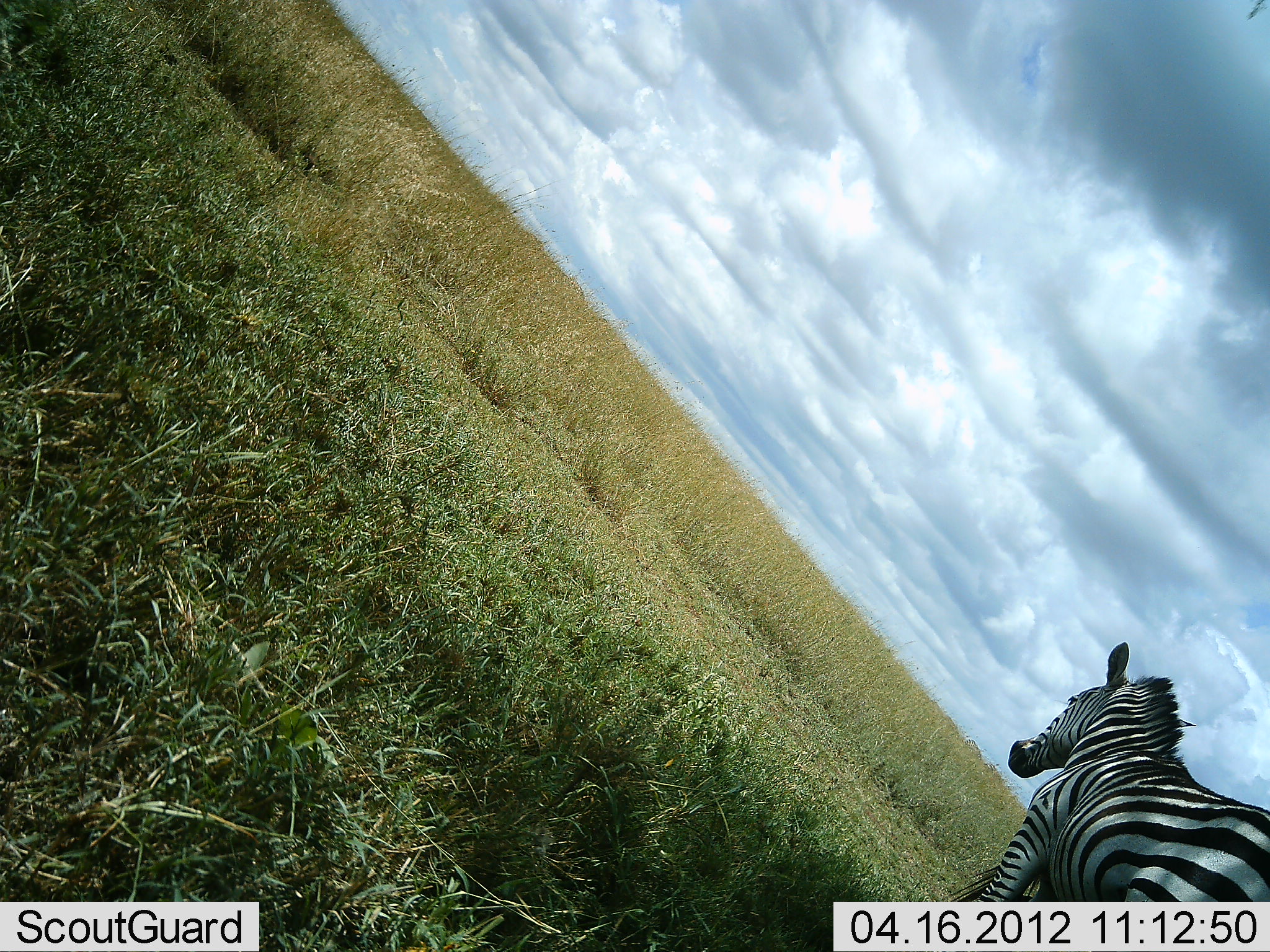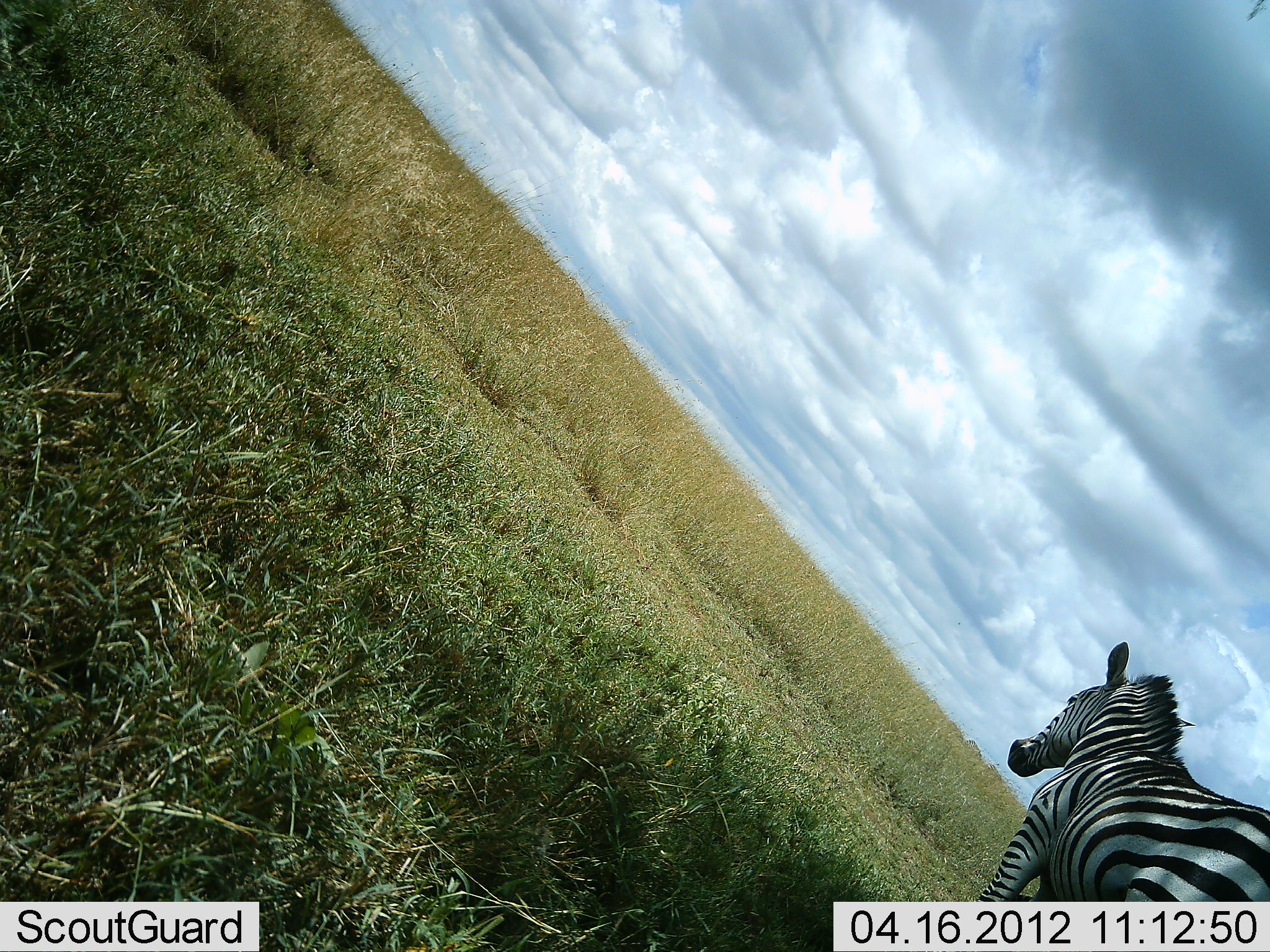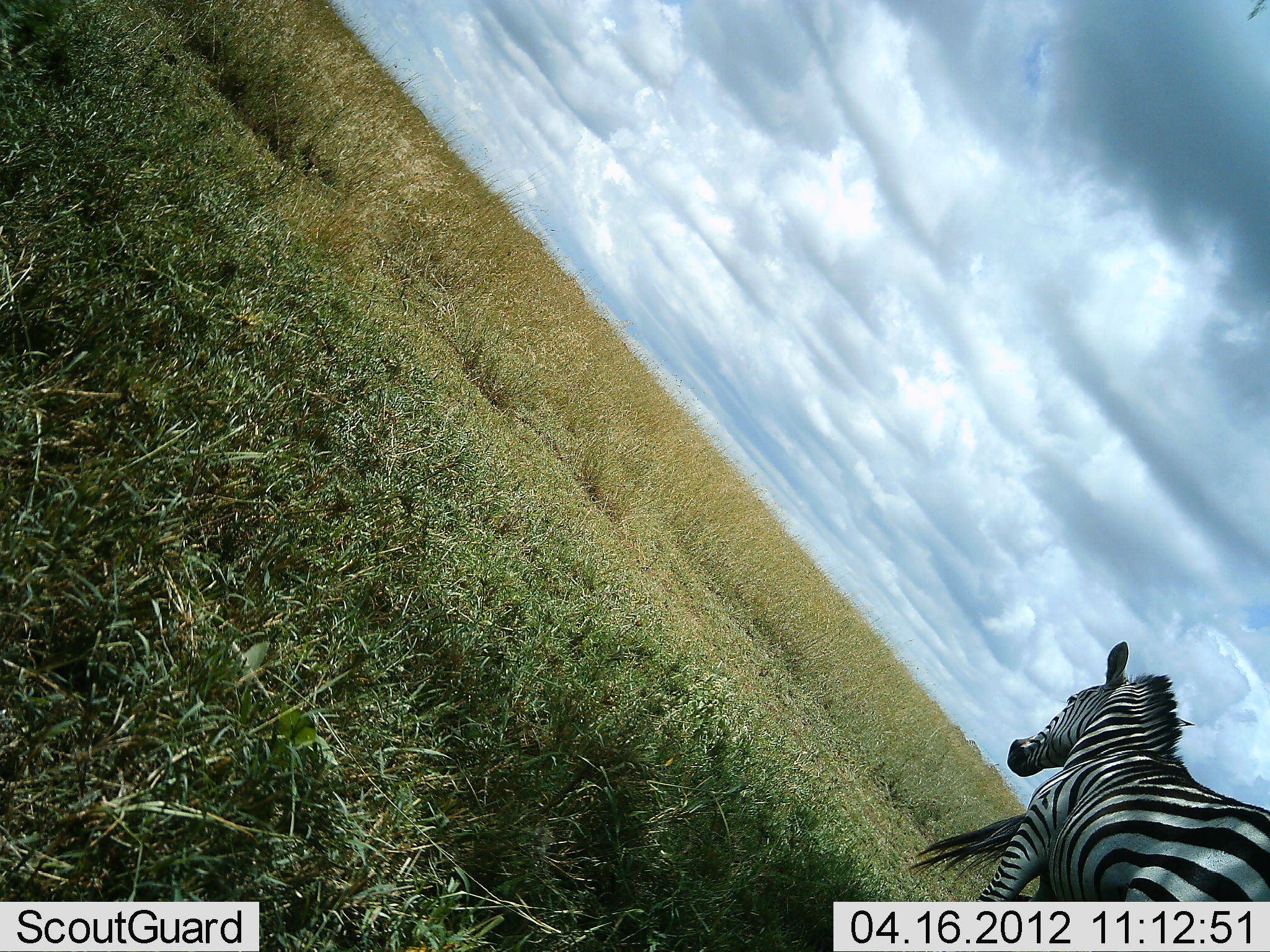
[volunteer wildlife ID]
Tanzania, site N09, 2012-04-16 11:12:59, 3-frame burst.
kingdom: Animalia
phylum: Chordata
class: Mammalia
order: Perissodactyla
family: Equidae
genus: Equus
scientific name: Equus quagga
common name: plains zebra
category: zebra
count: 2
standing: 100%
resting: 0%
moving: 0%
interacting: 0%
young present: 0%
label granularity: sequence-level